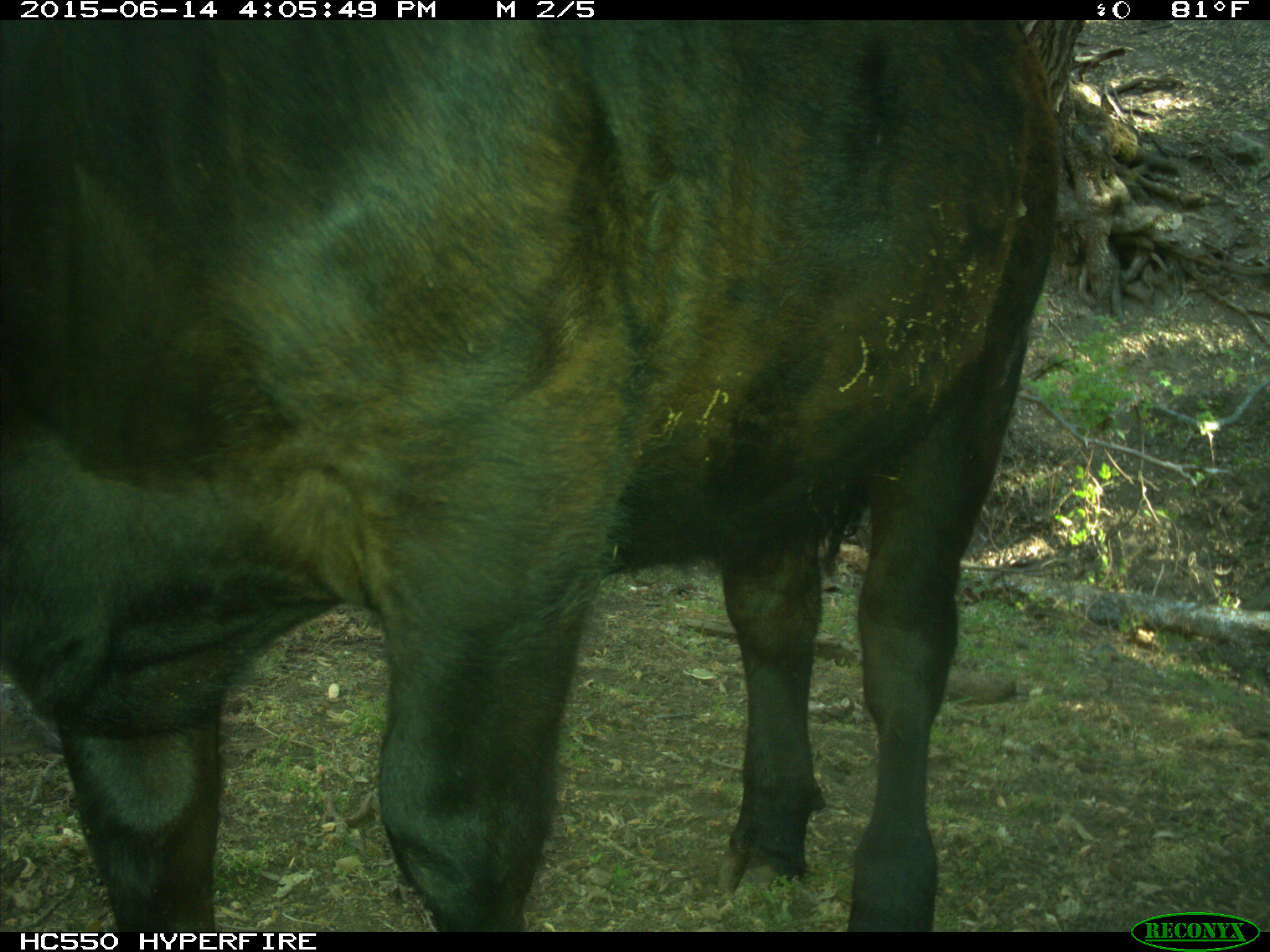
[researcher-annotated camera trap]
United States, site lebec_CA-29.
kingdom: Animalia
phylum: Chordata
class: Mammalia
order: Artiodactyla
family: Bovidae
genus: Bos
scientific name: Bos taurus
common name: domestic cow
Bos taurus (domestic cow).